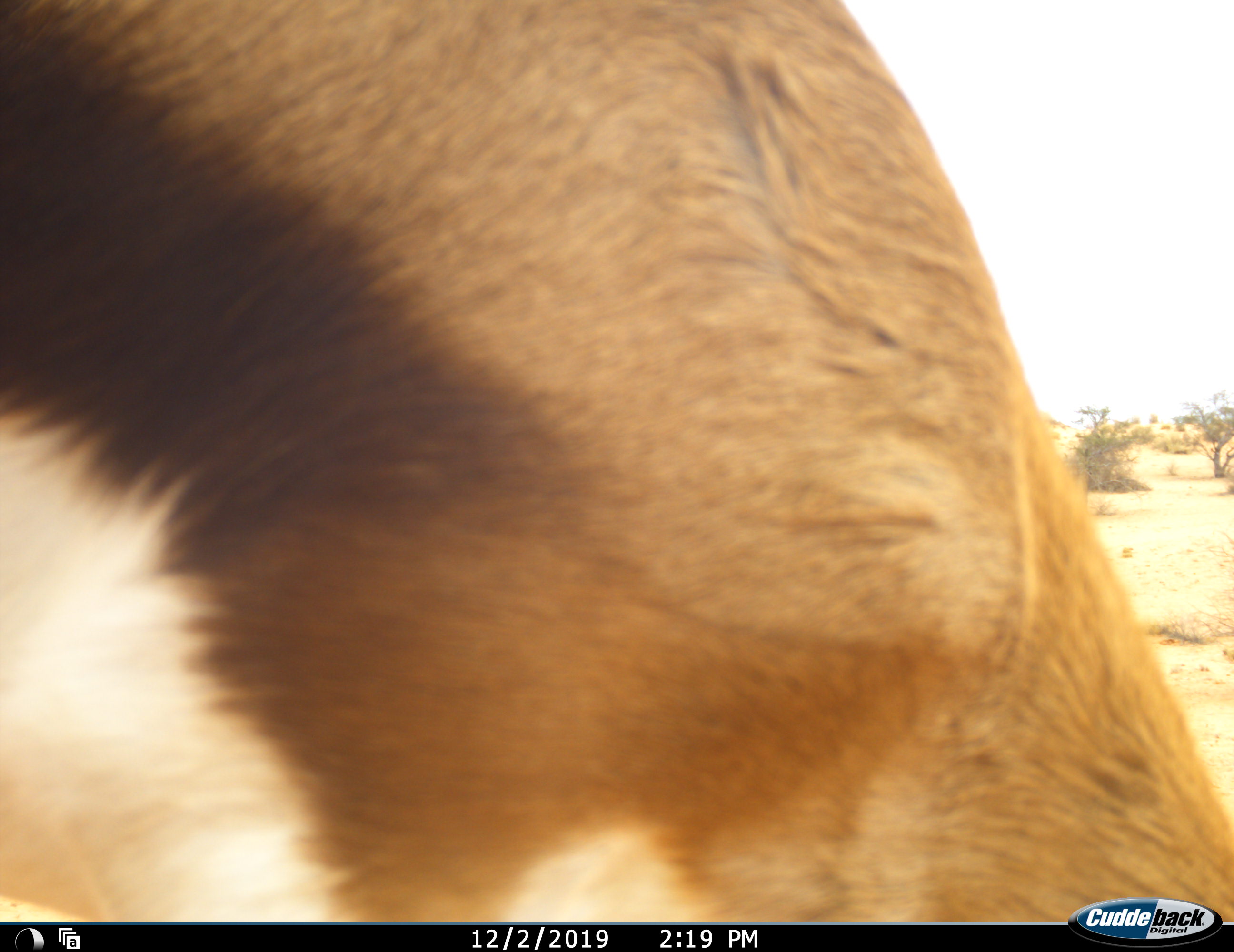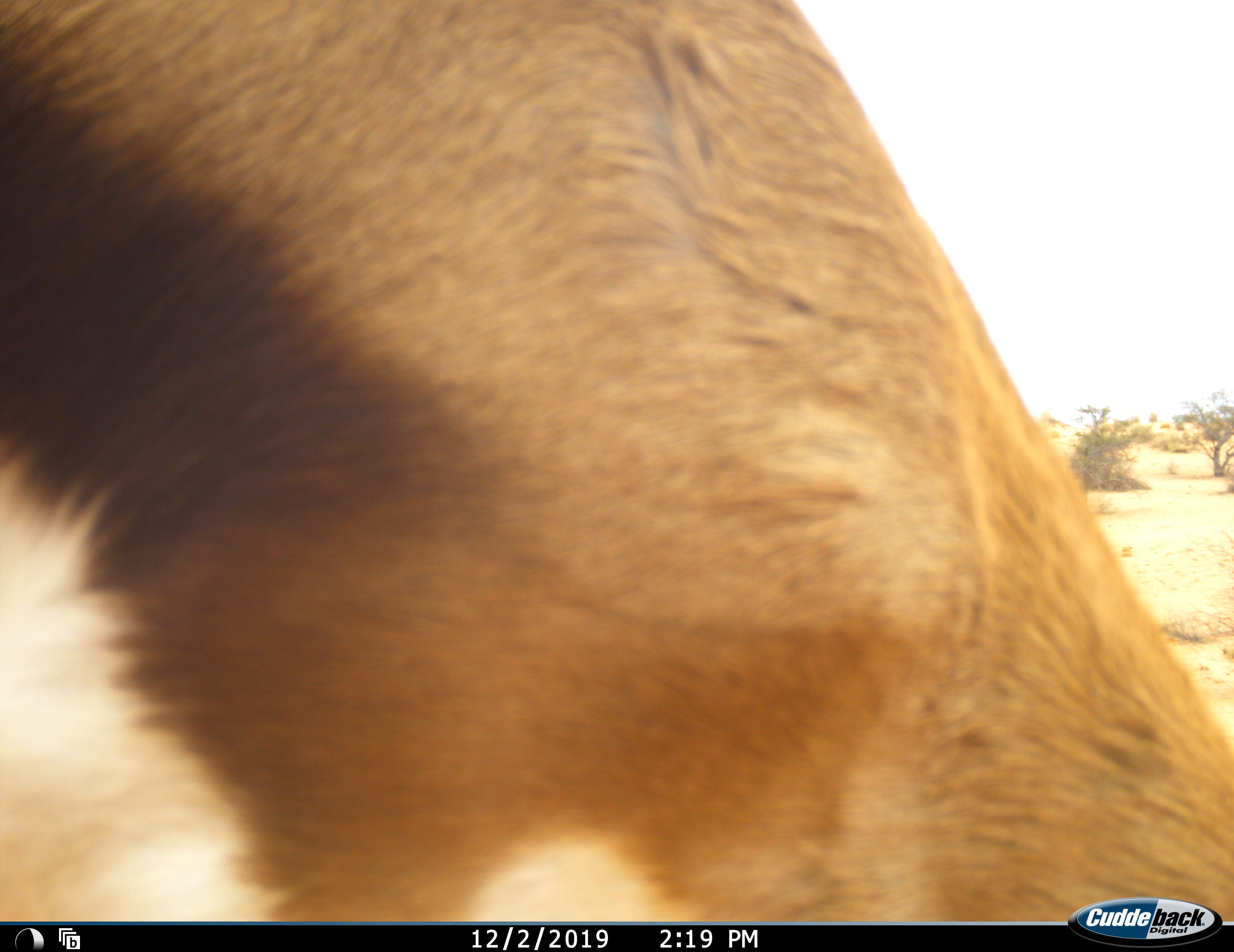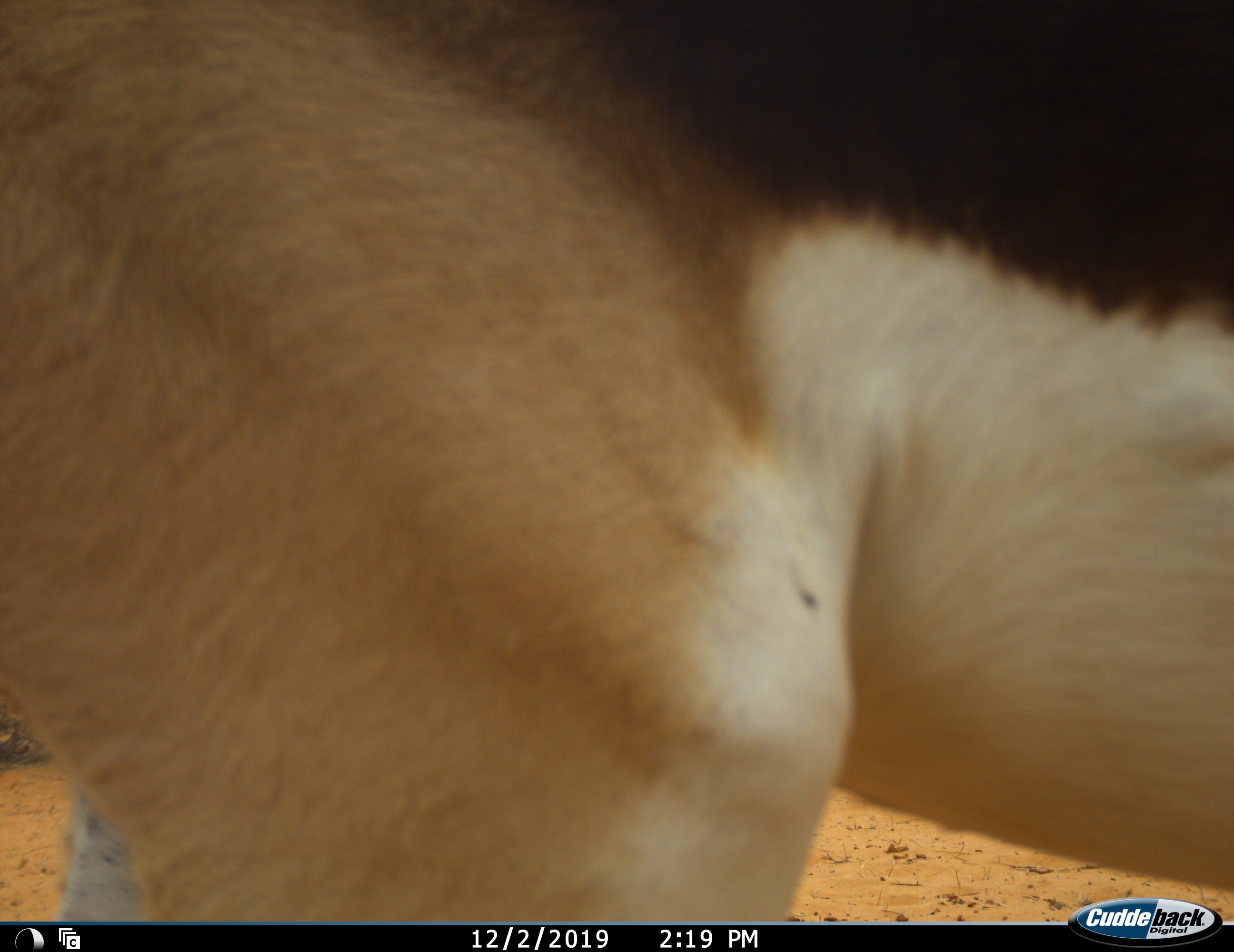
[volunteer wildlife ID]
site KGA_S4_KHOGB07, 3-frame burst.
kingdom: Animalia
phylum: Chordata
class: Mammalia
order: Artiodactyla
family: Bovidae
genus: Antidorcas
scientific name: Antidorcas marsupialis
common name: springbok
Springbok (Antidorcas marsupialis), count 1. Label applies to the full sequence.